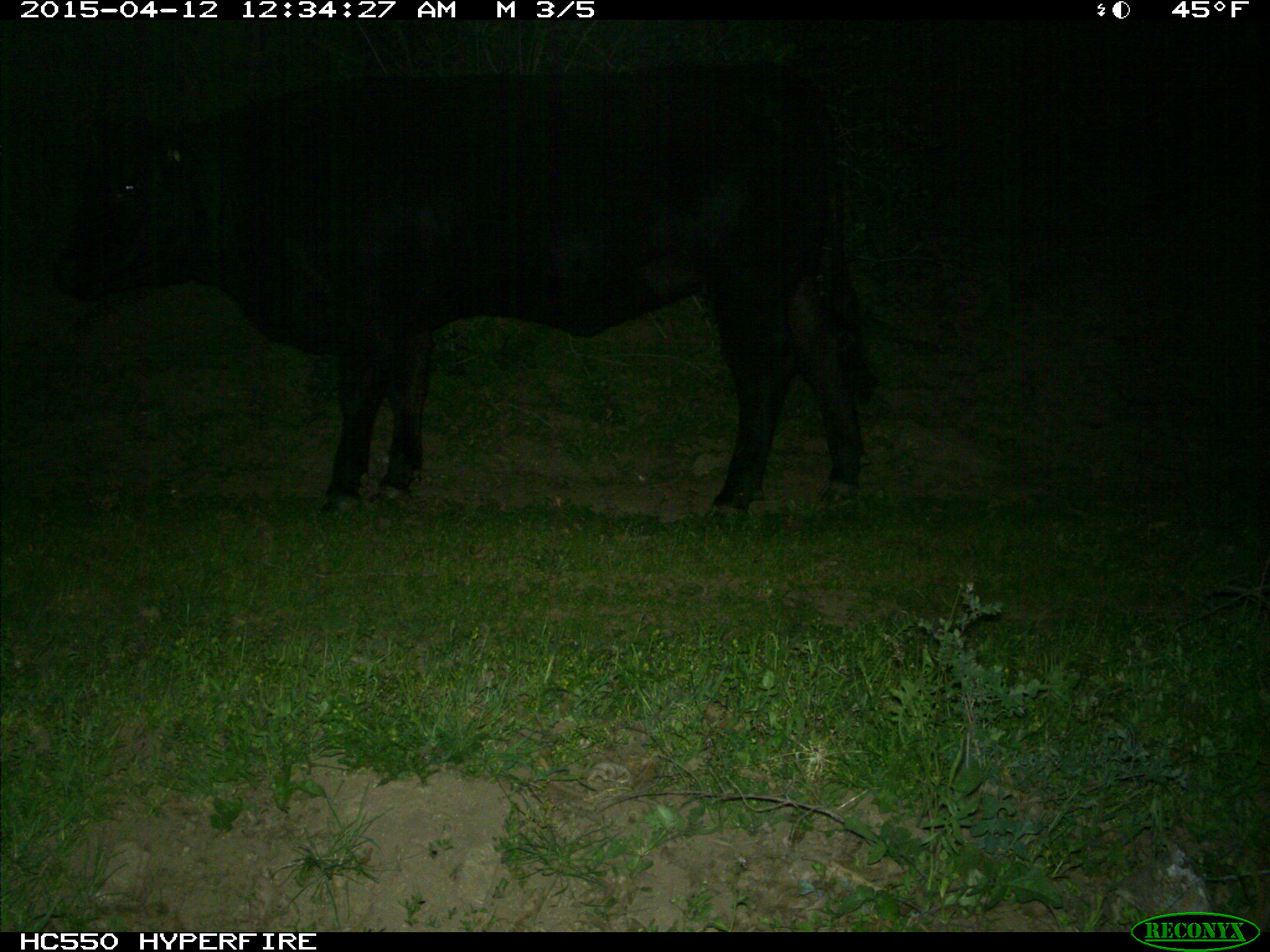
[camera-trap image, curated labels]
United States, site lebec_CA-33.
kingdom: Animalia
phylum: Chordata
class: Mammalia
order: Artiodactyla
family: Bovidae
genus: Bos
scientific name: Bos taurus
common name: domestic cow